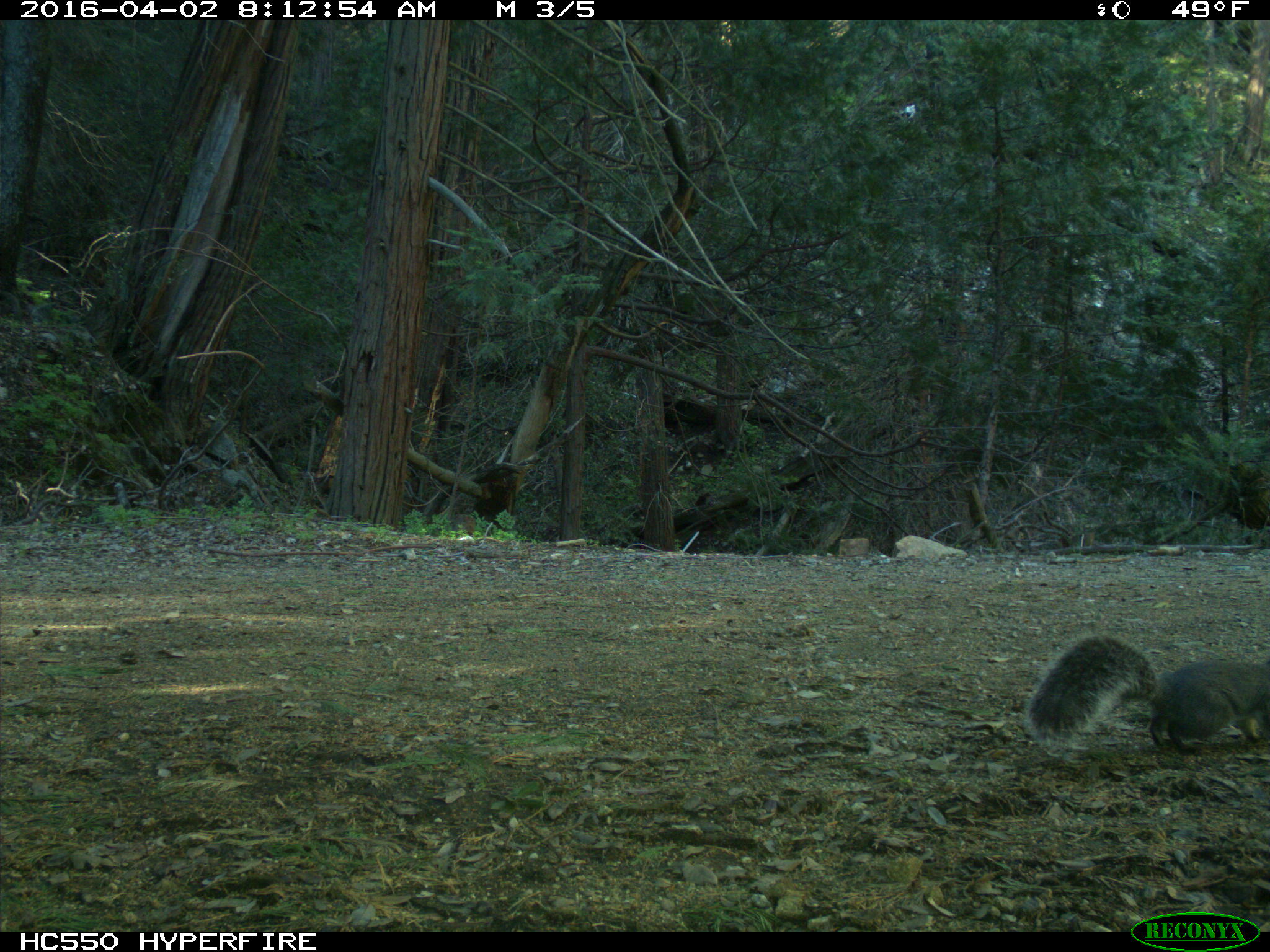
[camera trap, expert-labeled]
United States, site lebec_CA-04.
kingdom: Animalia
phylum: Chordata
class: Mammalia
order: Rodentia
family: Sciuridae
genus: Sciurus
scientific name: Sciurus carolinensis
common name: eastern gray squirrel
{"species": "Sciurus carolinensis (eastern gray squirrel)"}